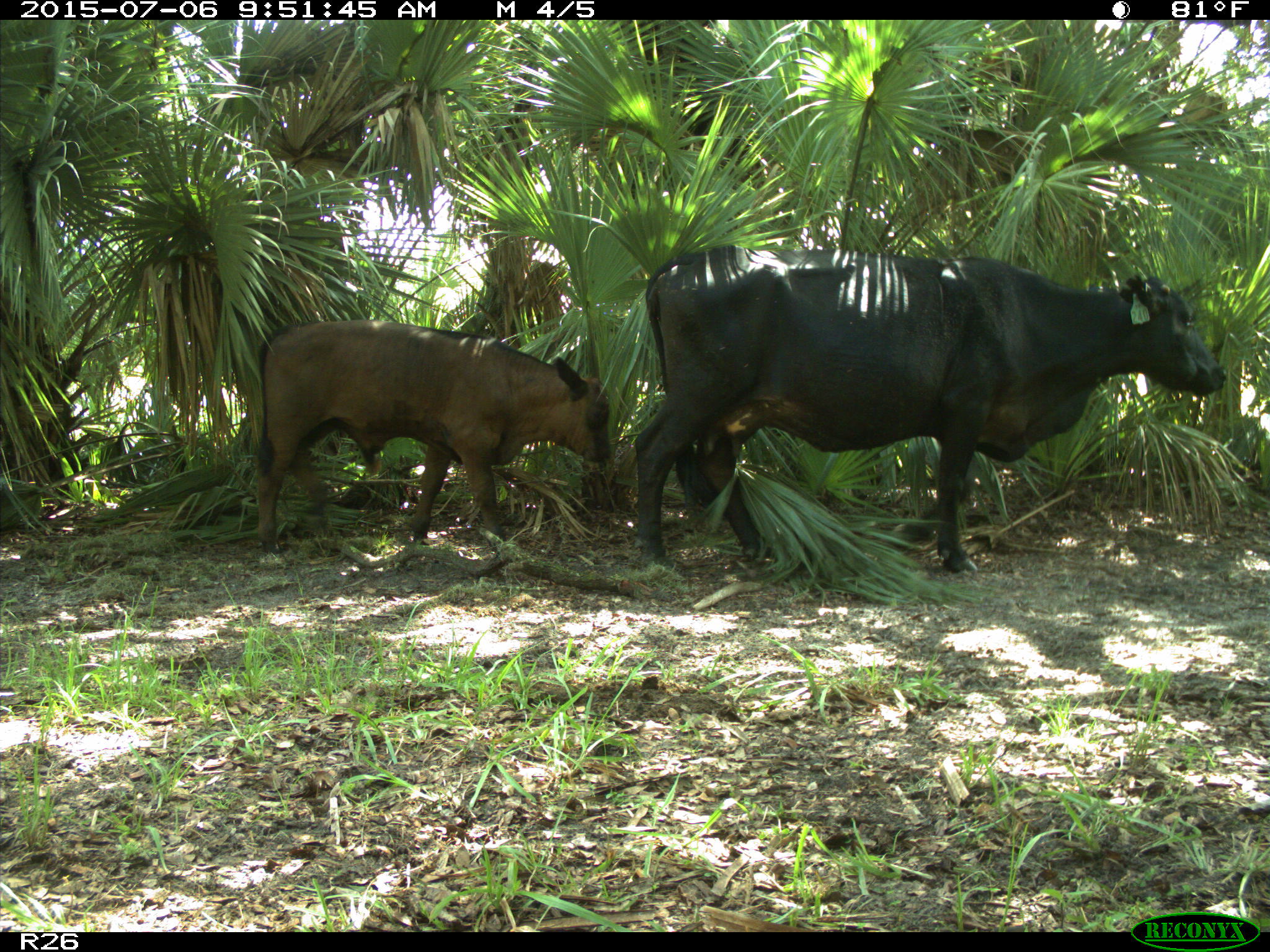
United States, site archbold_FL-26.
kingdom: Animalia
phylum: Chordata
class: Mammalia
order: Artiodactyla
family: Bovidae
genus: Bos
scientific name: Bos taurus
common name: domestic cow